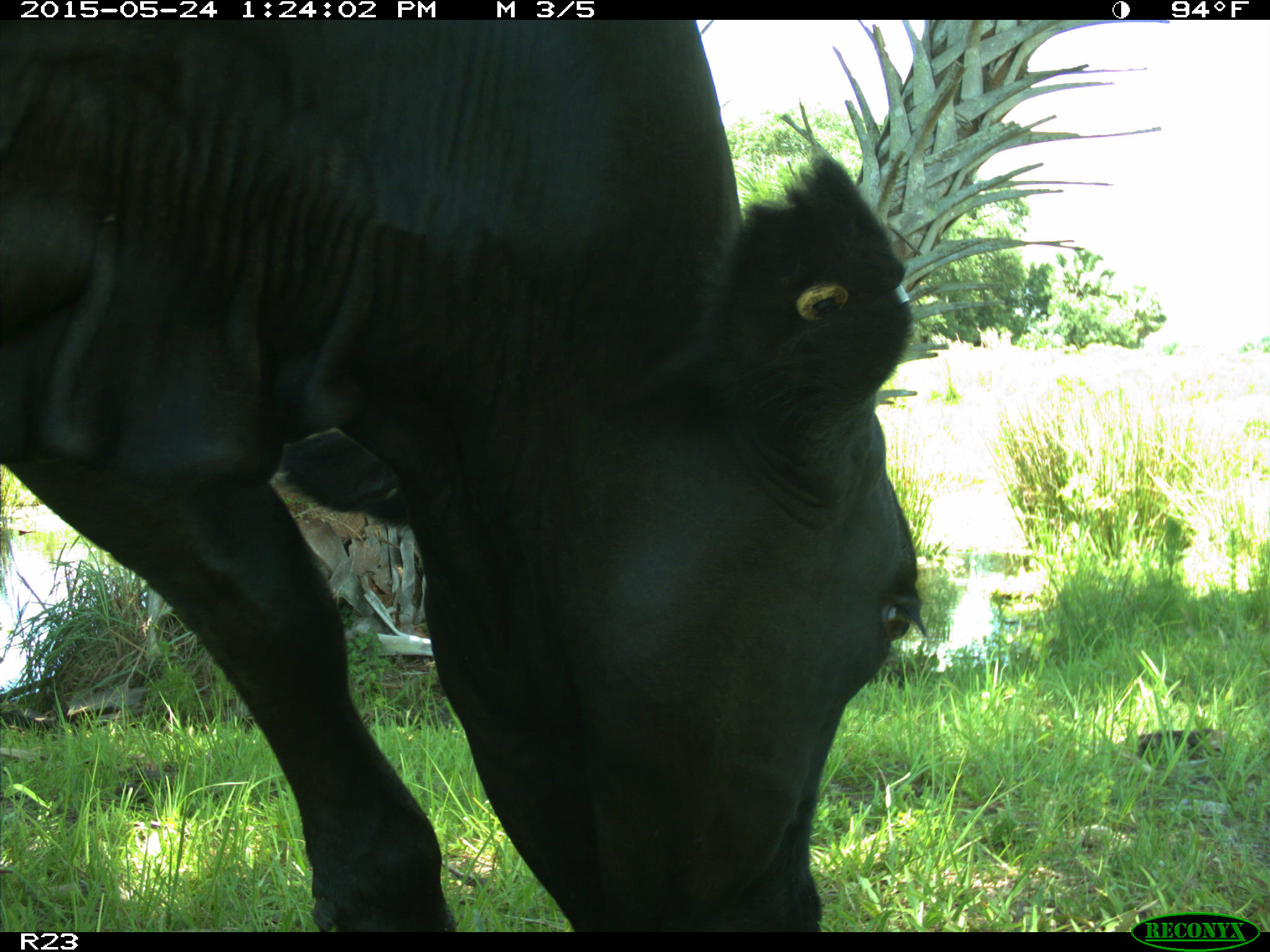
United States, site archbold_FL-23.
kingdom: Animalia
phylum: Chordata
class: Mammalia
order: Artiodactyla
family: Bovidae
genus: Bos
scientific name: Bos taurus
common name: domestic cow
Bos taurus (domestic cow).